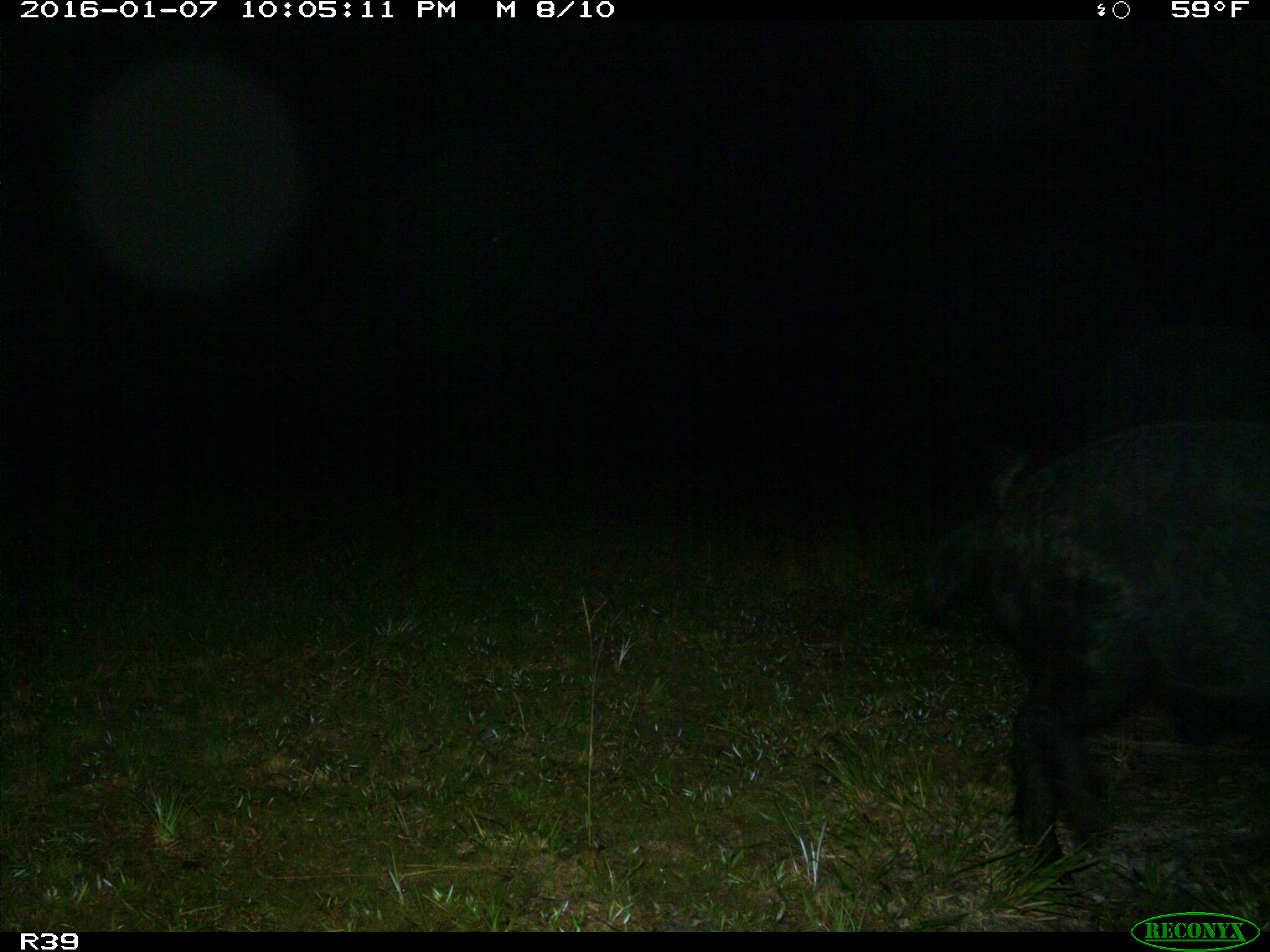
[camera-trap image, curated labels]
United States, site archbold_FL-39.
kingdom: Animalia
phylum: Chordata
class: Mammalia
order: Artiodactyla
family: Suidae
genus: Sus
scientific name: Sus scrofa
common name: wild boar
Sus scrofa (wild boar).